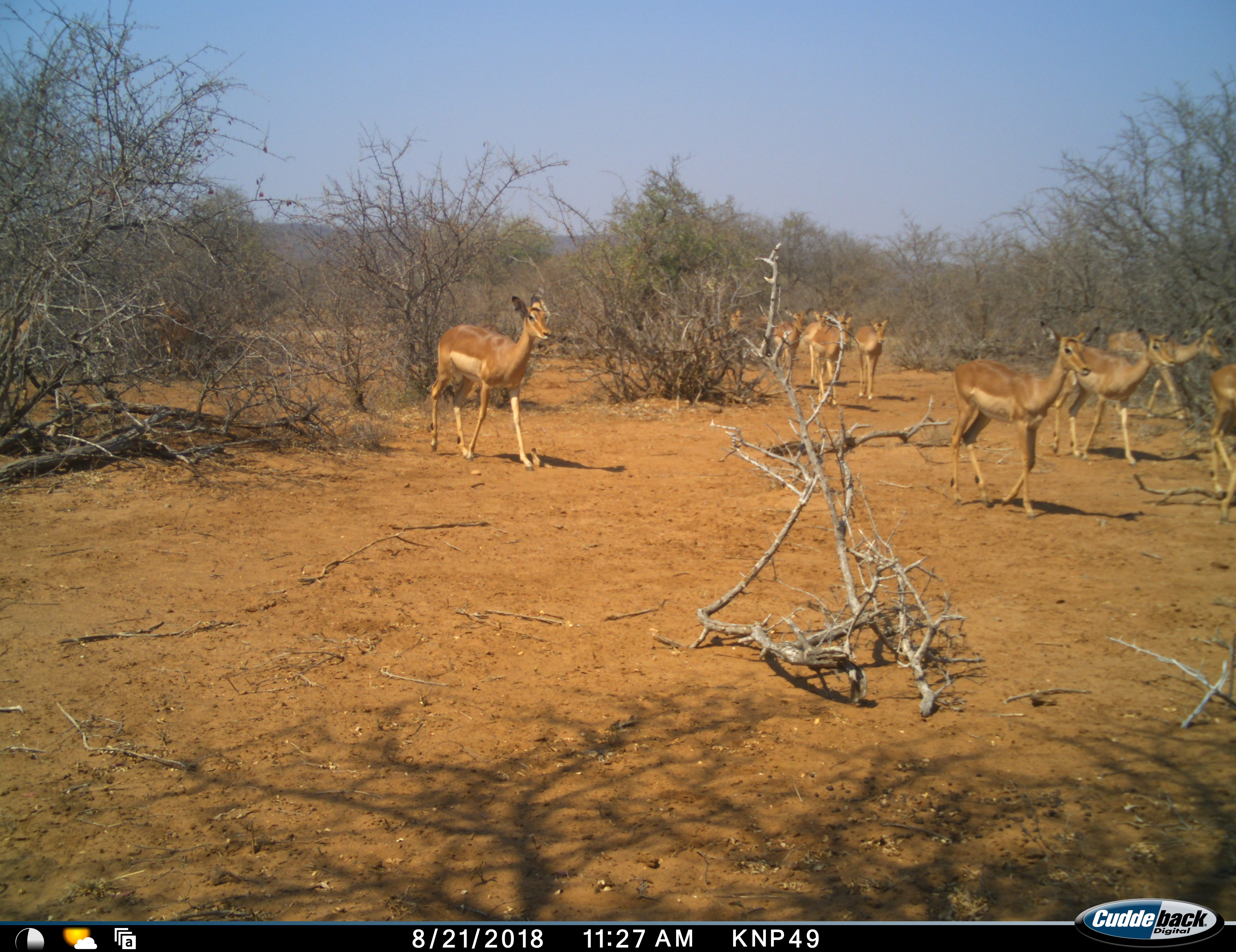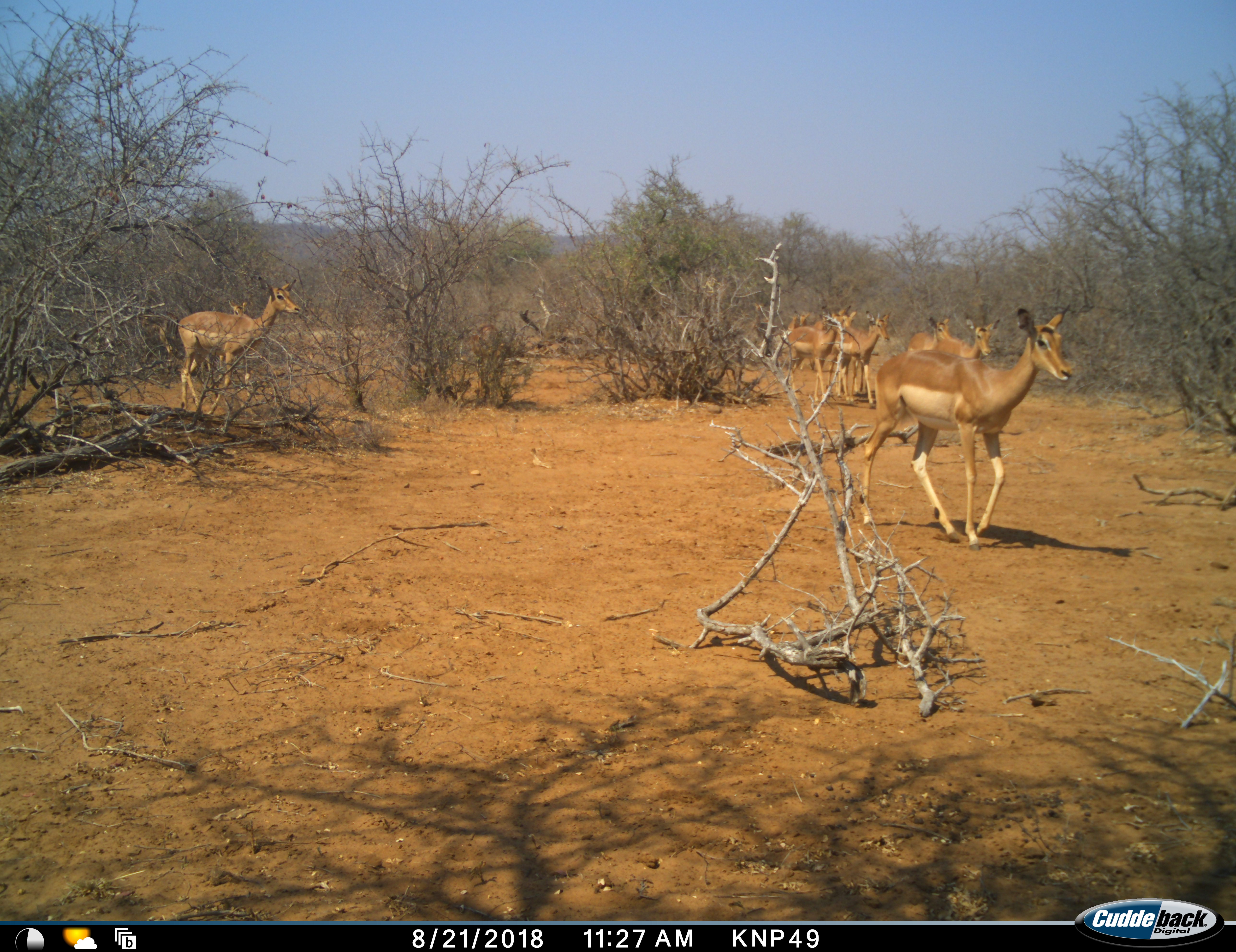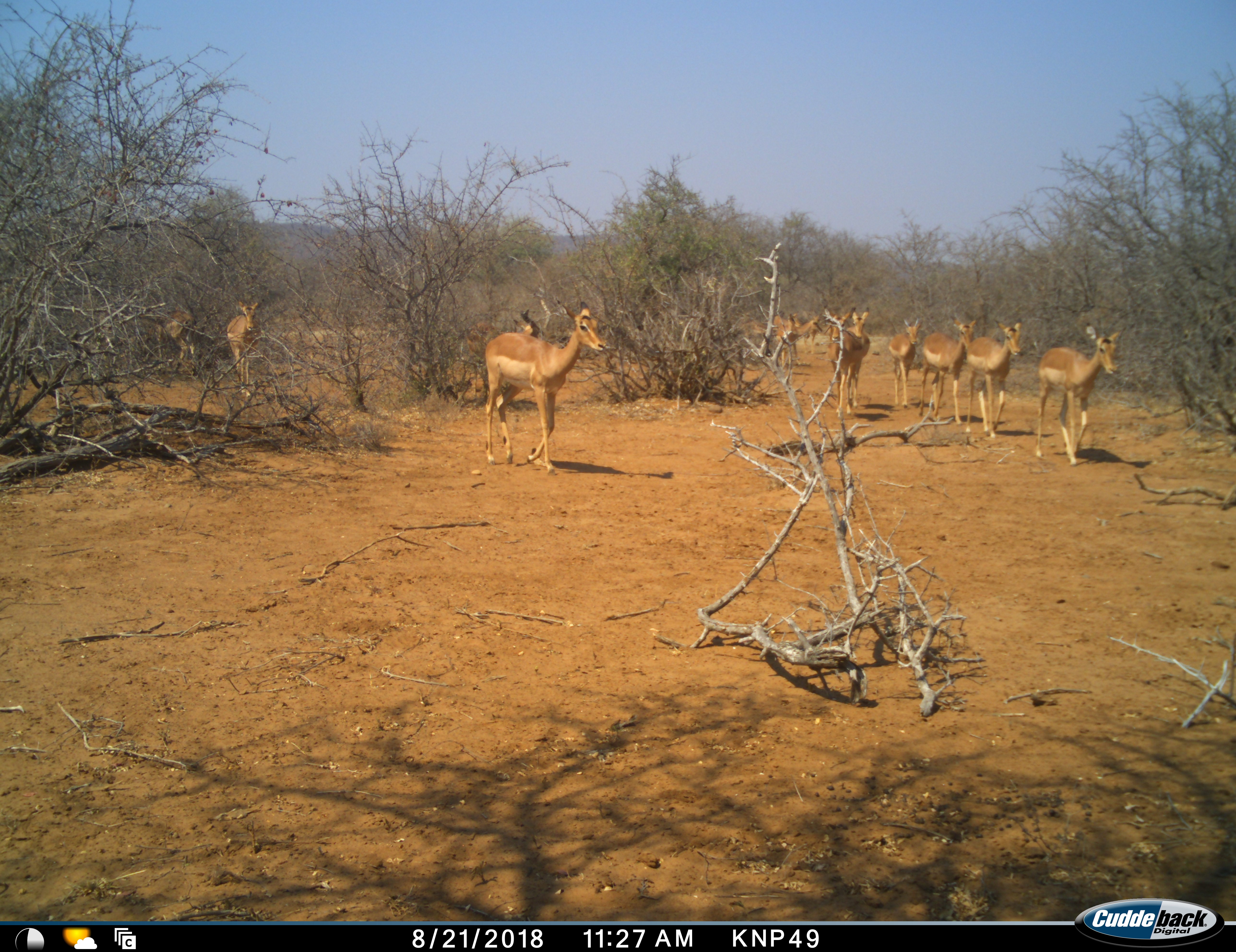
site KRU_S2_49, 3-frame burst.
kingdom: Animalia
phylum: Chordata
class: Mammalia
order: Artiodactyla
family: Bovidae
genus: Aepyceros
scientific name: Aepyceros melampus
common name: impala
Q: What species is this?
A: Impala (Aepyceros melampus).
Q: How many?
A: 11-50.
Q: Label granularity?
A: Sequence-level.